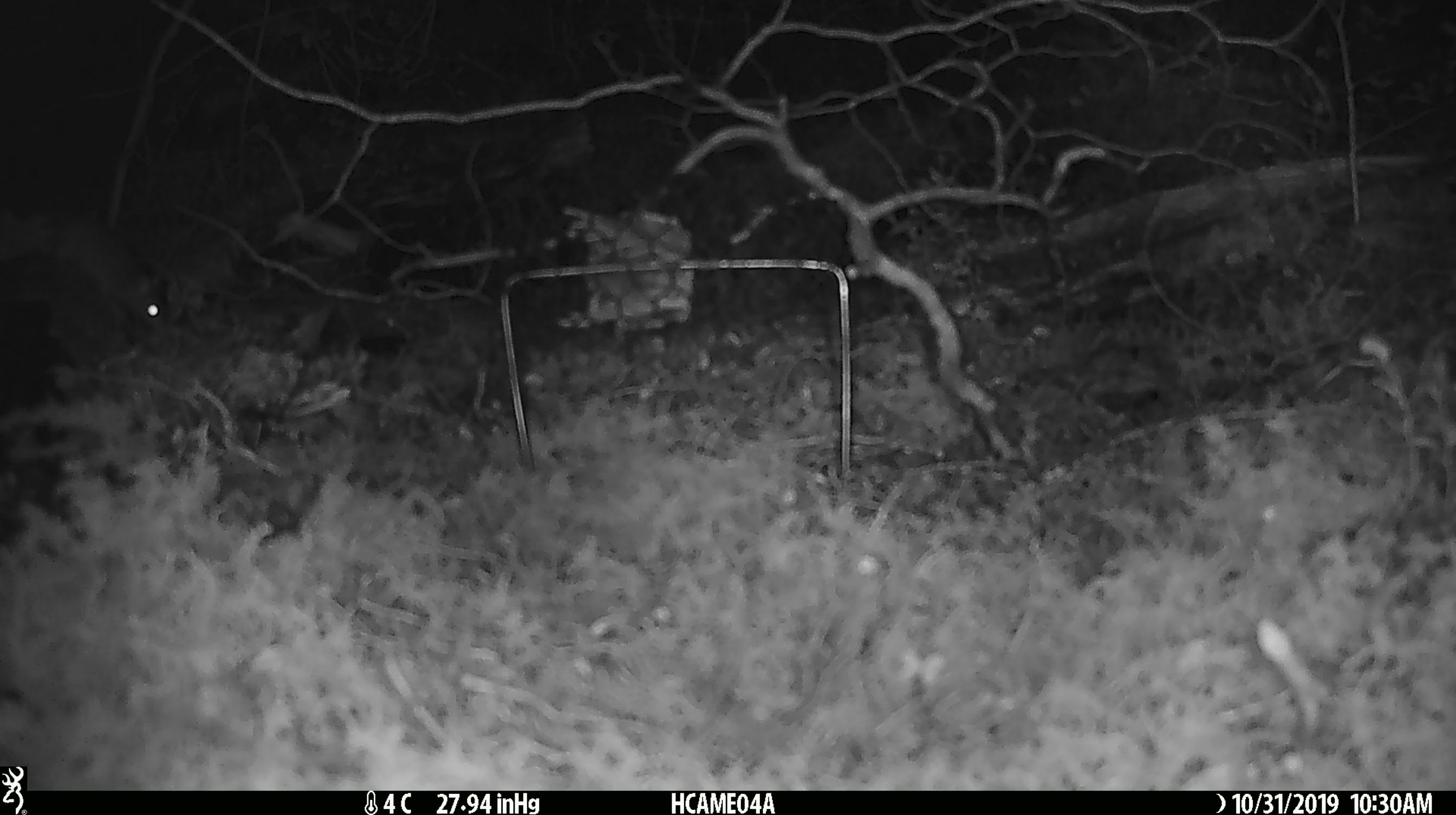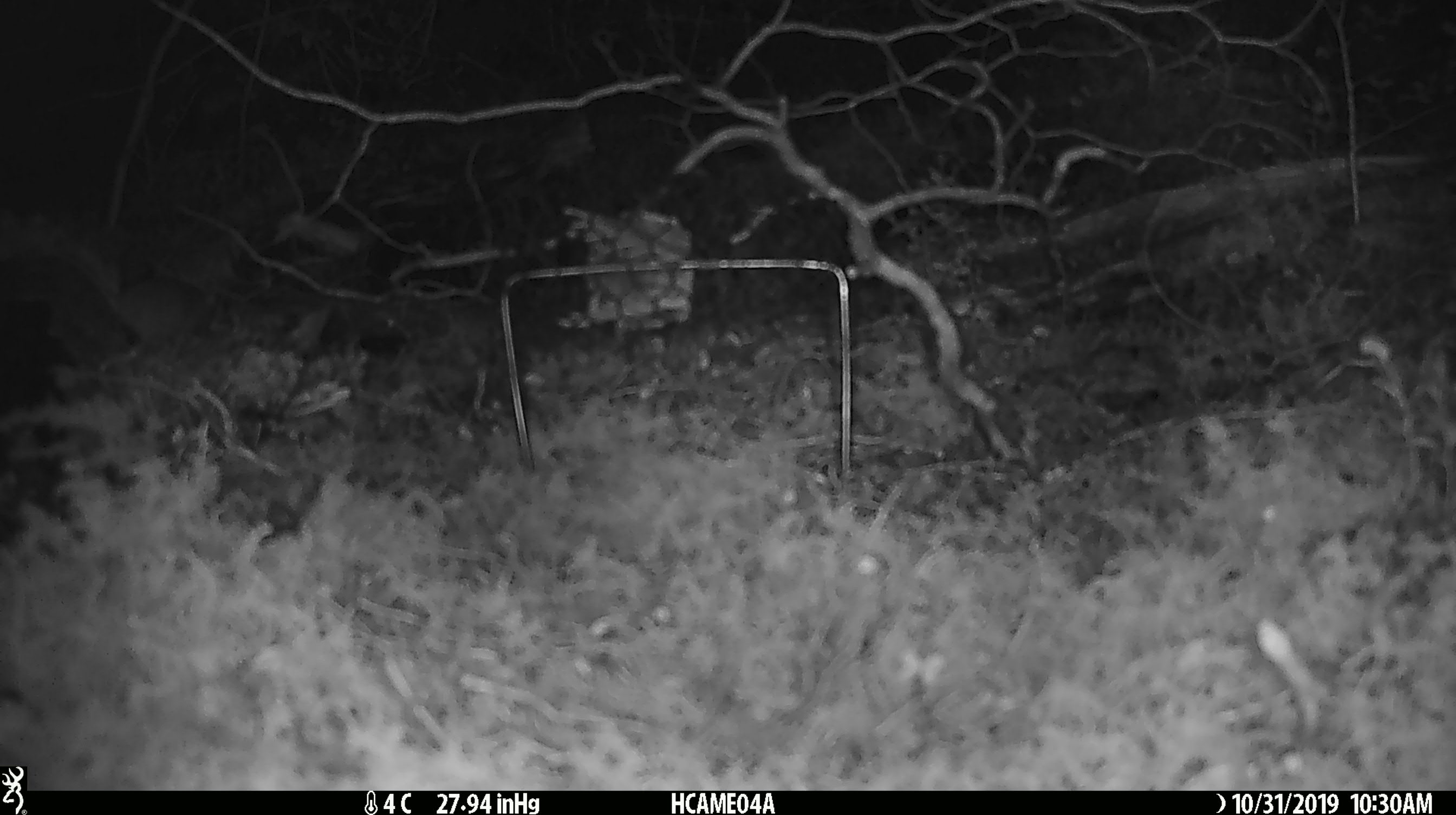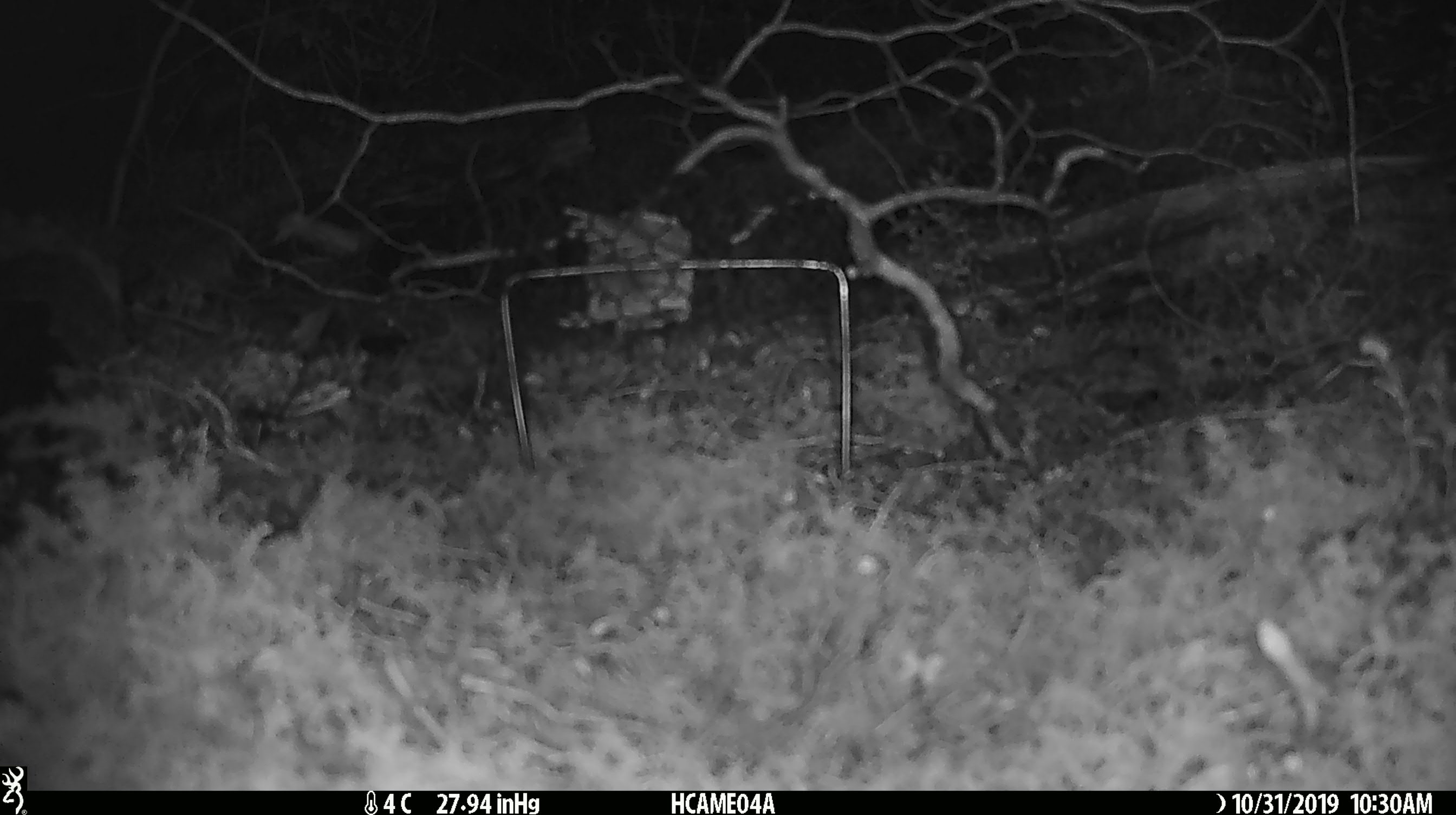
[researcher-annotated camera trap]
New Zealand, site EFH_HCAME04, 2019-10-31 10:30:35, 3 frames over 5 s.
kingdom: Animalia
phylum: Chordata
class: Mammalia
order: Rodentia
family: Muridae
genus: Mus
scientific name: Mus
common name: mouse